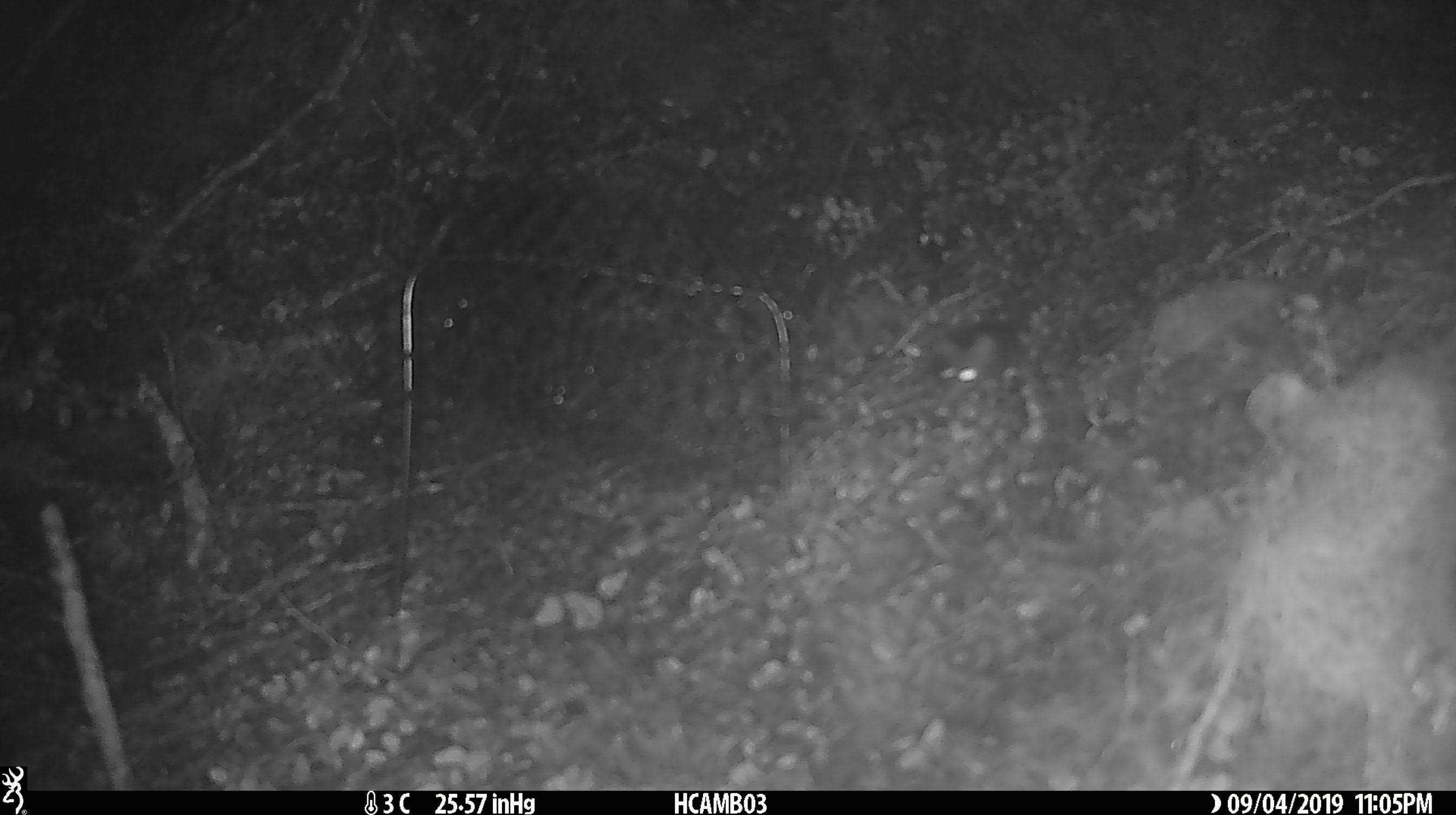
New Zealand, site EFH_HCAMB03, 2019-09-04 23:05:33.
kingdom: Animalia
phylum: Chordata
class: Mammalia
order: Rodentia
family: Muridae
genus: Mus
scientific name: Mus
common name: mouse